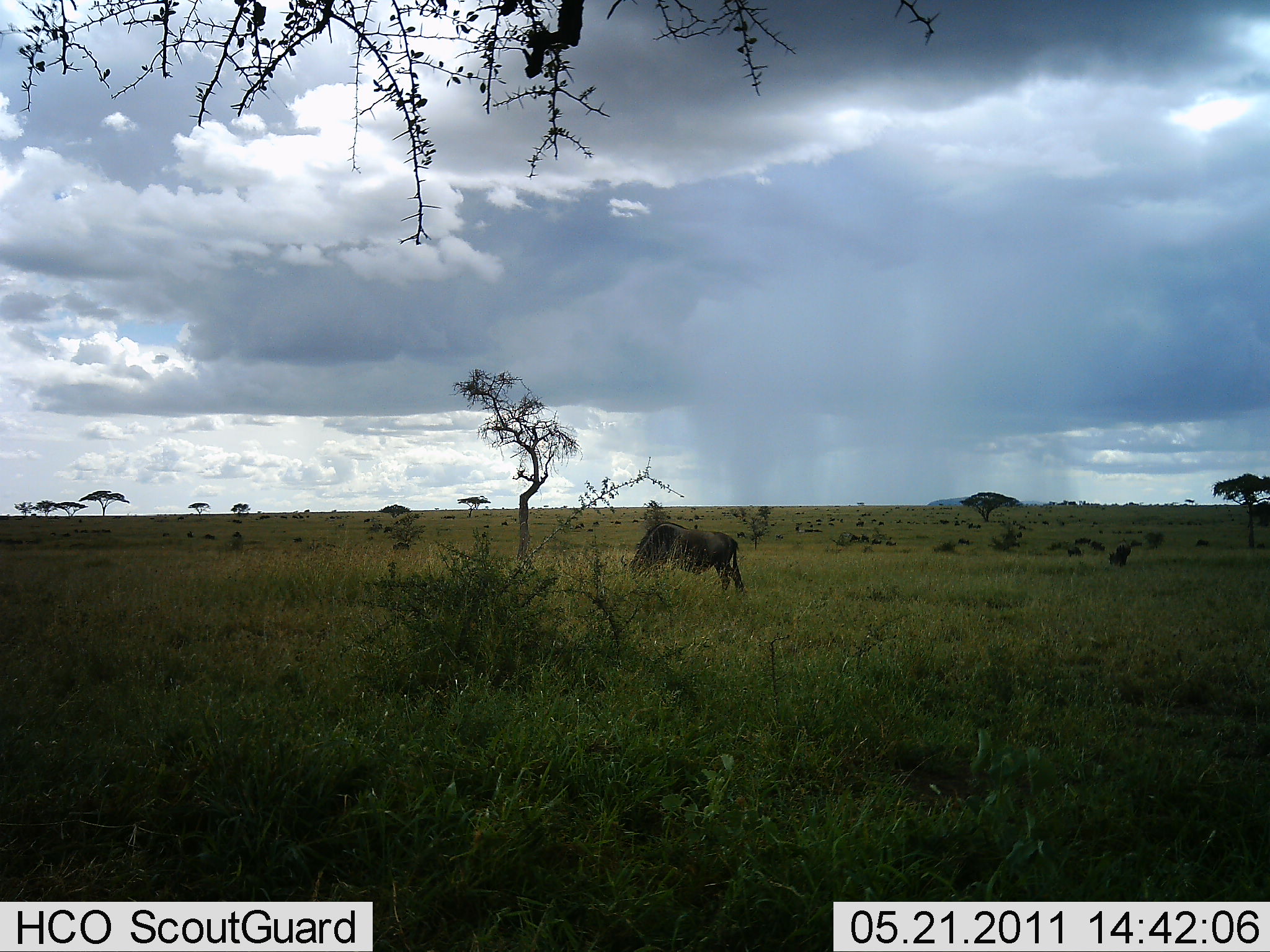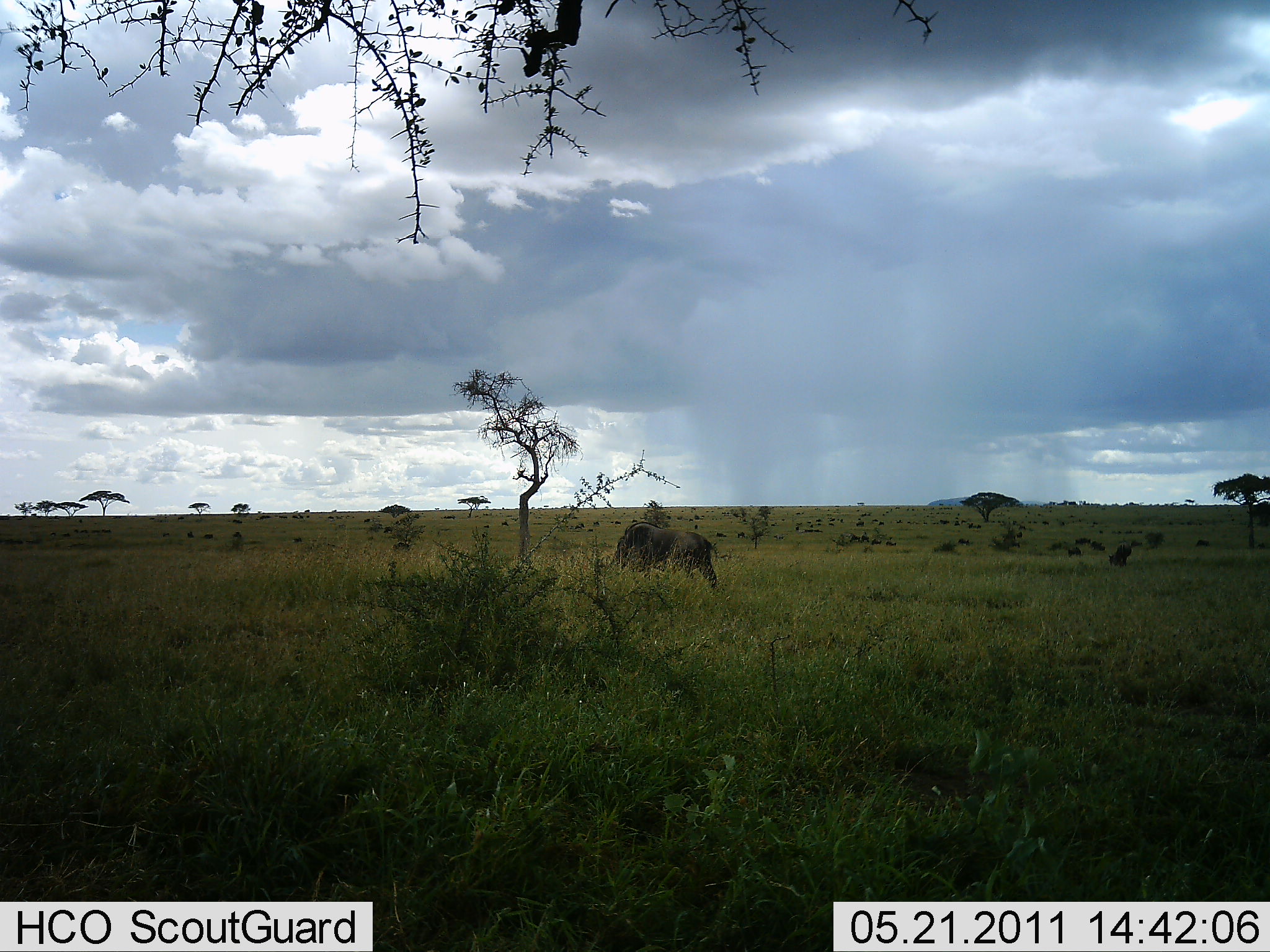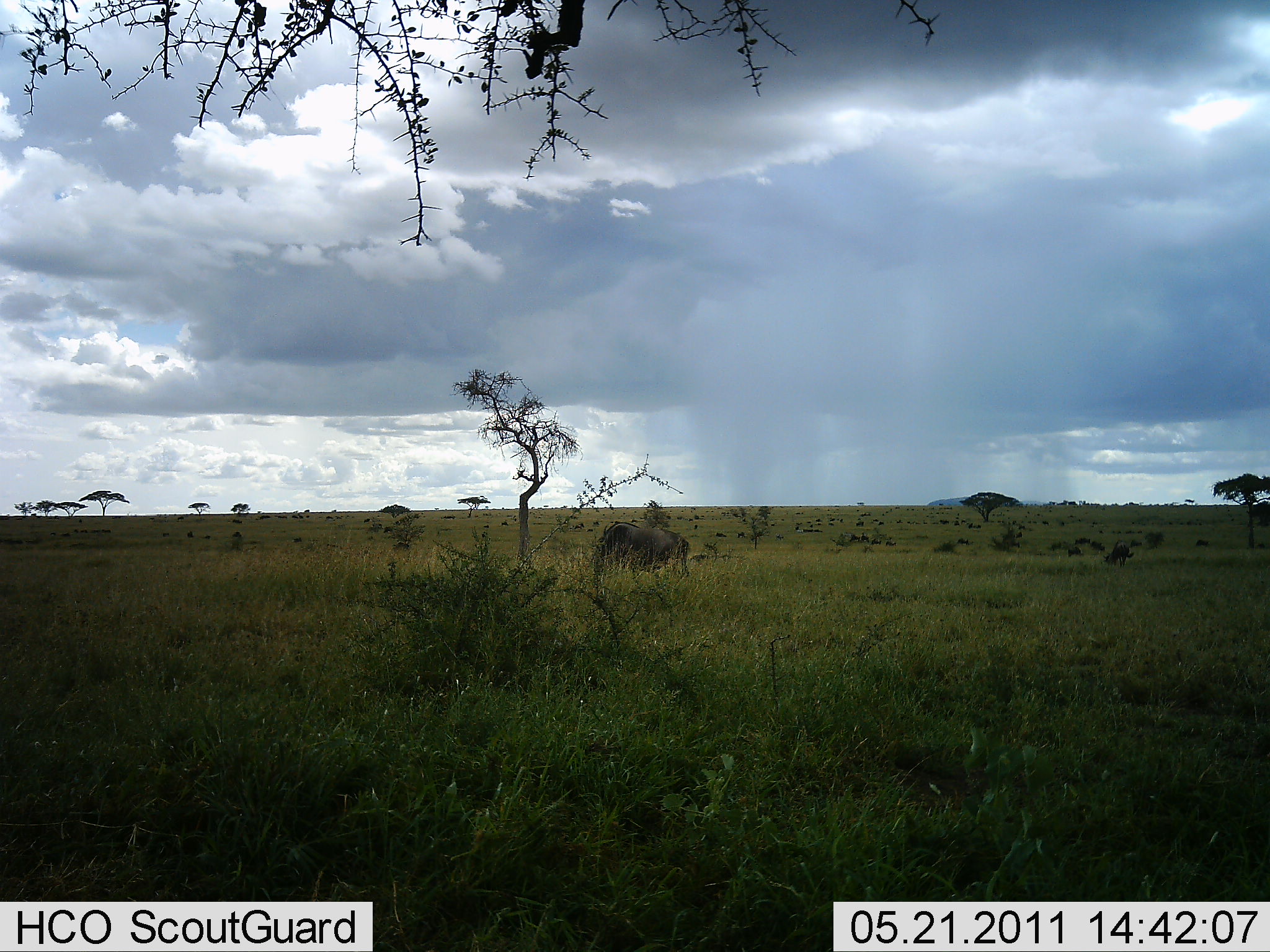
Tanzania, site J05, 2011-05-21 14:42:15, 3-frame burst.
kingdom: Animalia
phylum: Chordata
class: Mammalia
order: Proboscidea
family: Elephantidae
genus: Loxodonta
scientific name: Loxodonta africana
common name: african bush elephant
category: elephant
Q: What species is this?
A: Elephant (african bush elephant) (Loxodonta africana).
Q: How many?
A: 1.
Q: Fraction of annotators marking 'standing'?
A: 20%.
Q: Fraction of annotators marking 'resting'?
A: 0%.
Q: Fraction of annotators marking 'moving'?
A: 90%.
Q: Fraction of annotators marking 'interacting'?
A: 0%.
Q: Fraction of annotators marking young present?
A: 10%.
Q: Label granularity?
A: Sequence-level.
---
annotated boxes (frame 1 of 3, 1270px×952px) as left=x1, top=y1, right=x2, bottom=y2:
animal: left=619, top=522, right=745, bottom=593; left=1108, top=539, right=1131, bottom=567; left=1068, top=546, right=1084, bottom=556; left=1074, top=536, right=1091, bottom=545; left=1091, top=541, right=1105, bottom=551; left=884, top=540, right=897, bottom=546; left=871, top=537, right=882, bottom=544; left=185, top=530, right=194, bottom=537; left=859, top=535, right=869, bottom=541; left=204, top=534, right=215, bottom=539
group: left=570, top=507, right=931, bottom=531; left=935, top=506, right=1151, bottom=536; left=231, top=514, right=371, bottom=524; left=48, top=528, right=112, bottom=537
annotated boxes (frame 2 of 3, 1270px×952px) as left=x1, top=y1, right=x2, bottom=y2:
animal: left=610, top=521, right=720, bottom=591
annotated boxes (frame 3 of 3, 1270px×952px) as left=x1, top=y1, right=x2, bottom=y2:
animal: left=592, top=522, right=691, bottom=582; left=1105, top=541, right=1135, bottom=566